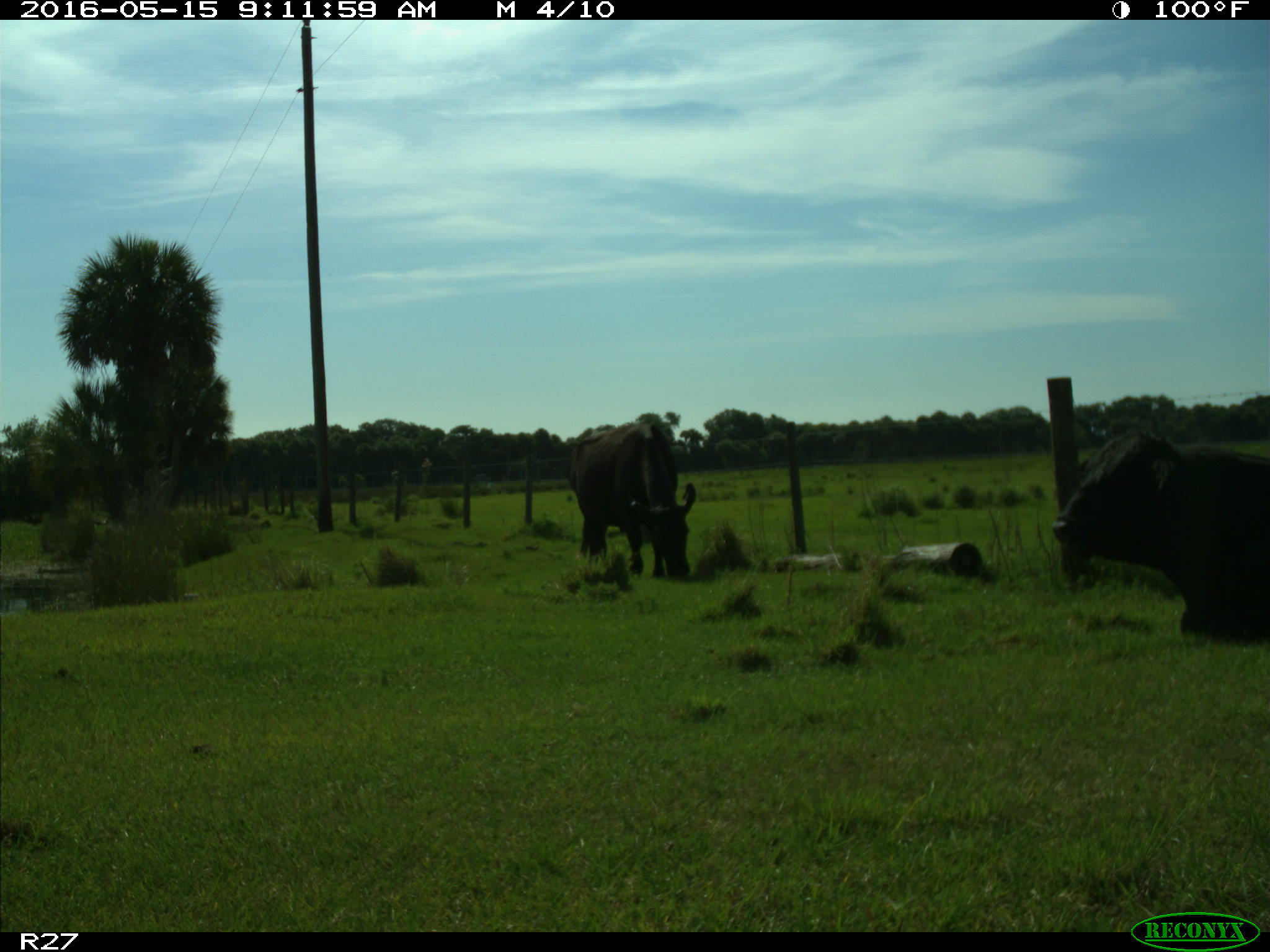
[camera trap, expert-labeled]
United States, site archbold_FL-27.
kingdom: Animalia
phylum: Chordata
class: Mammalia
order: Artiodactyla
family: Bovidae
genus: Bos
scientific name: Bos taurus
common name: domestic cow